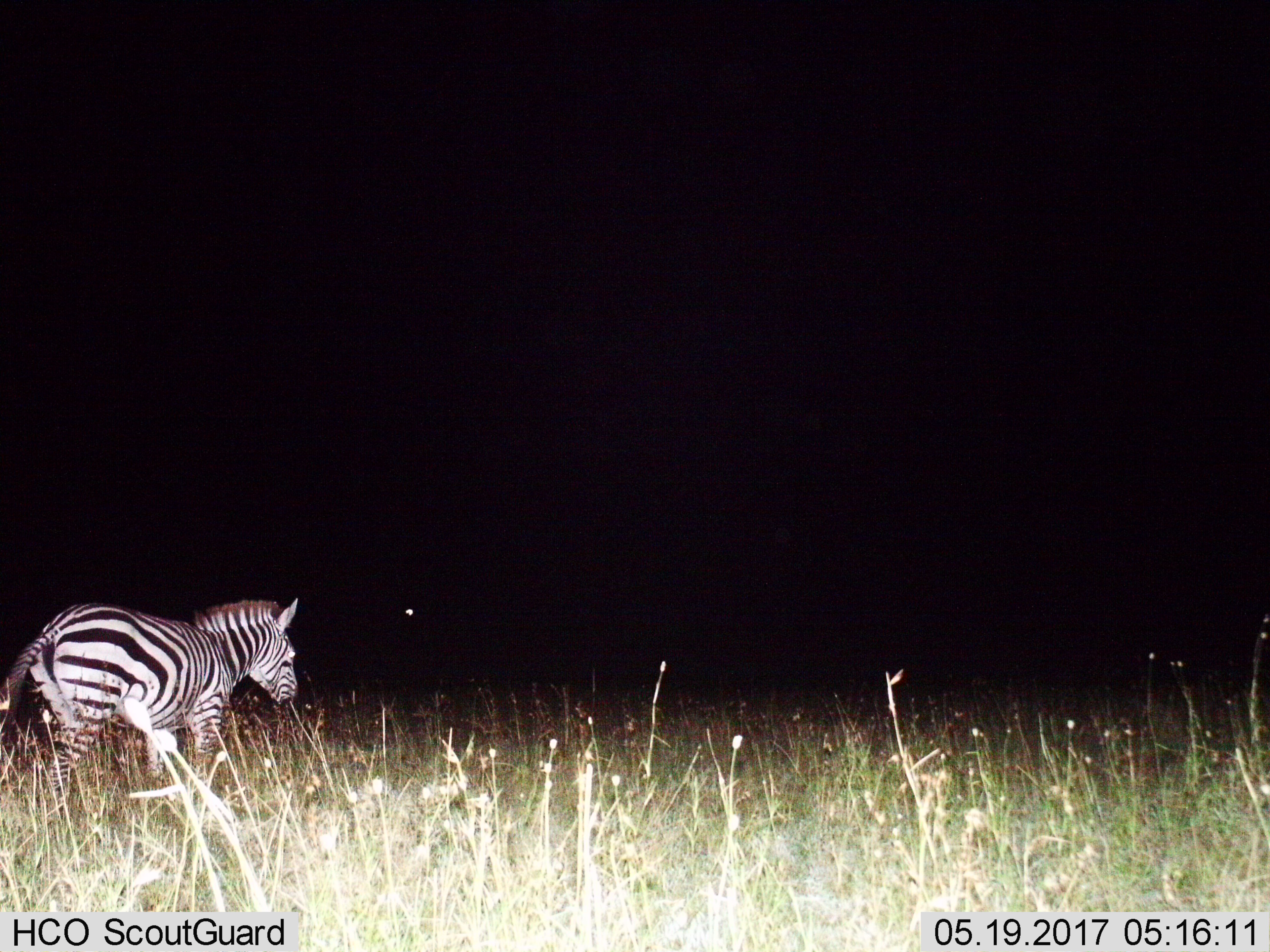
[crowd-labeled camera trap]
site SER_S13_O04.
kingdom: Animalia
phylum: Chordata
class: Mammalia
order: Perissodactyla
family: Equidae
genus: Equus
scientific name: Equus quagga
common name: plains zebra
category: zebraplains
Zebraplains (plains zebra) (Equus quagga), count 1. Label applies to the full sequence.